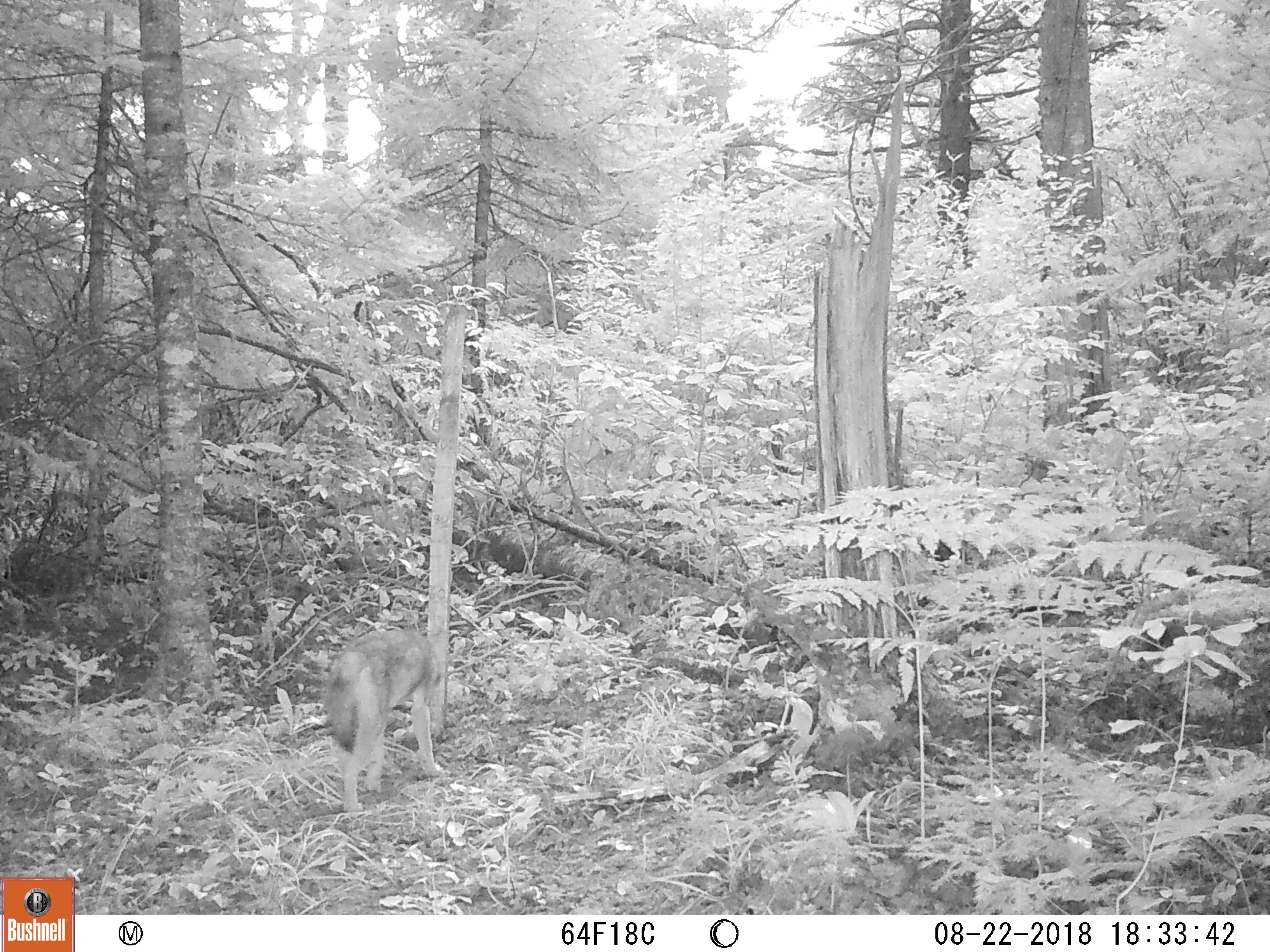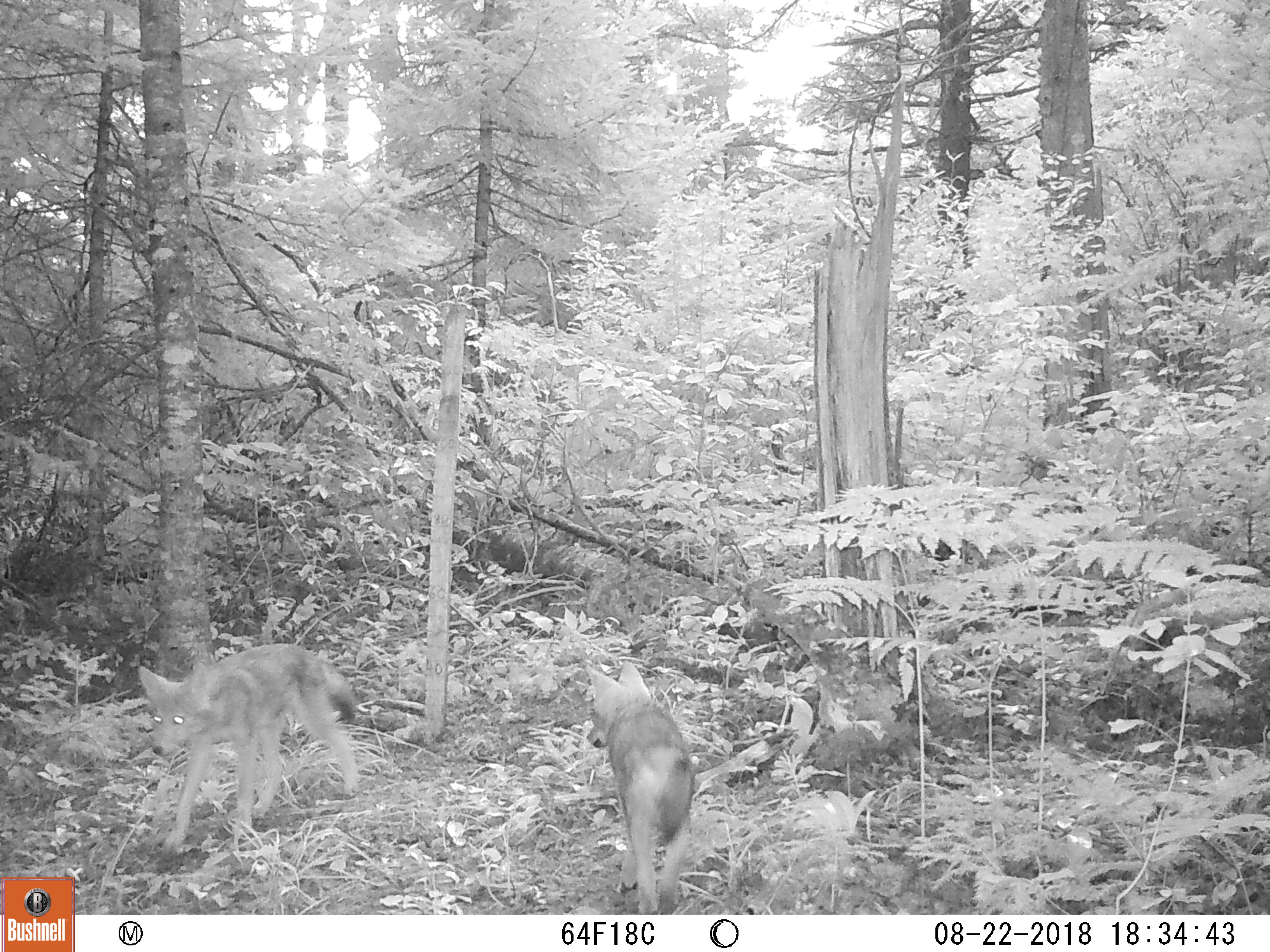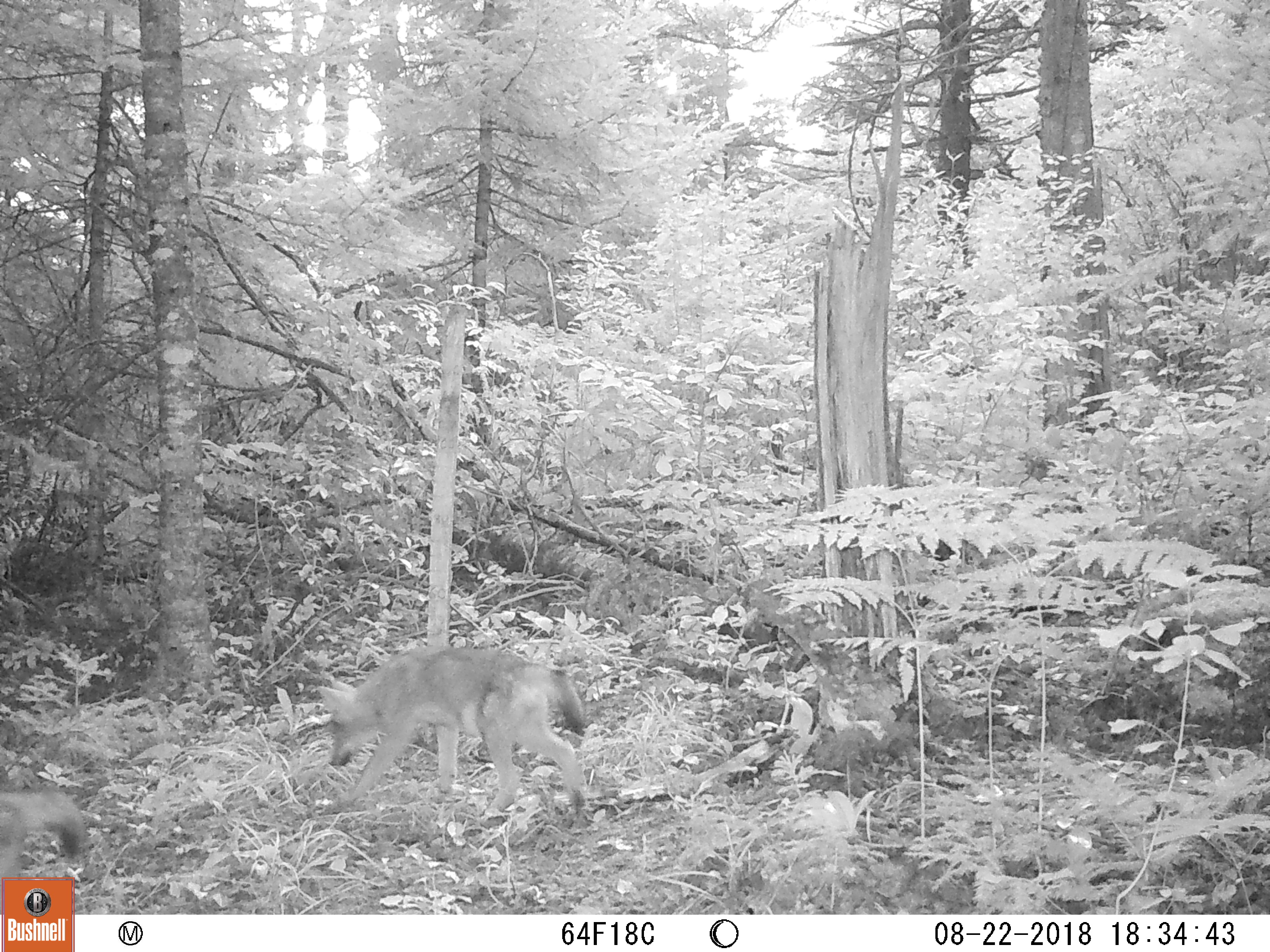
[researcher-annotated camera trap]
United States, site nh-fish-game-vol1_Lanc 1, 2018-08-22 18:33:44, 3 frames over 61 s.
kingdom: Animalia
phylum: Chordata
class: Mammalia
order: Carnivora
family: Canidae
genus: Canis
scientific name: Canis latrans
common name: coyote